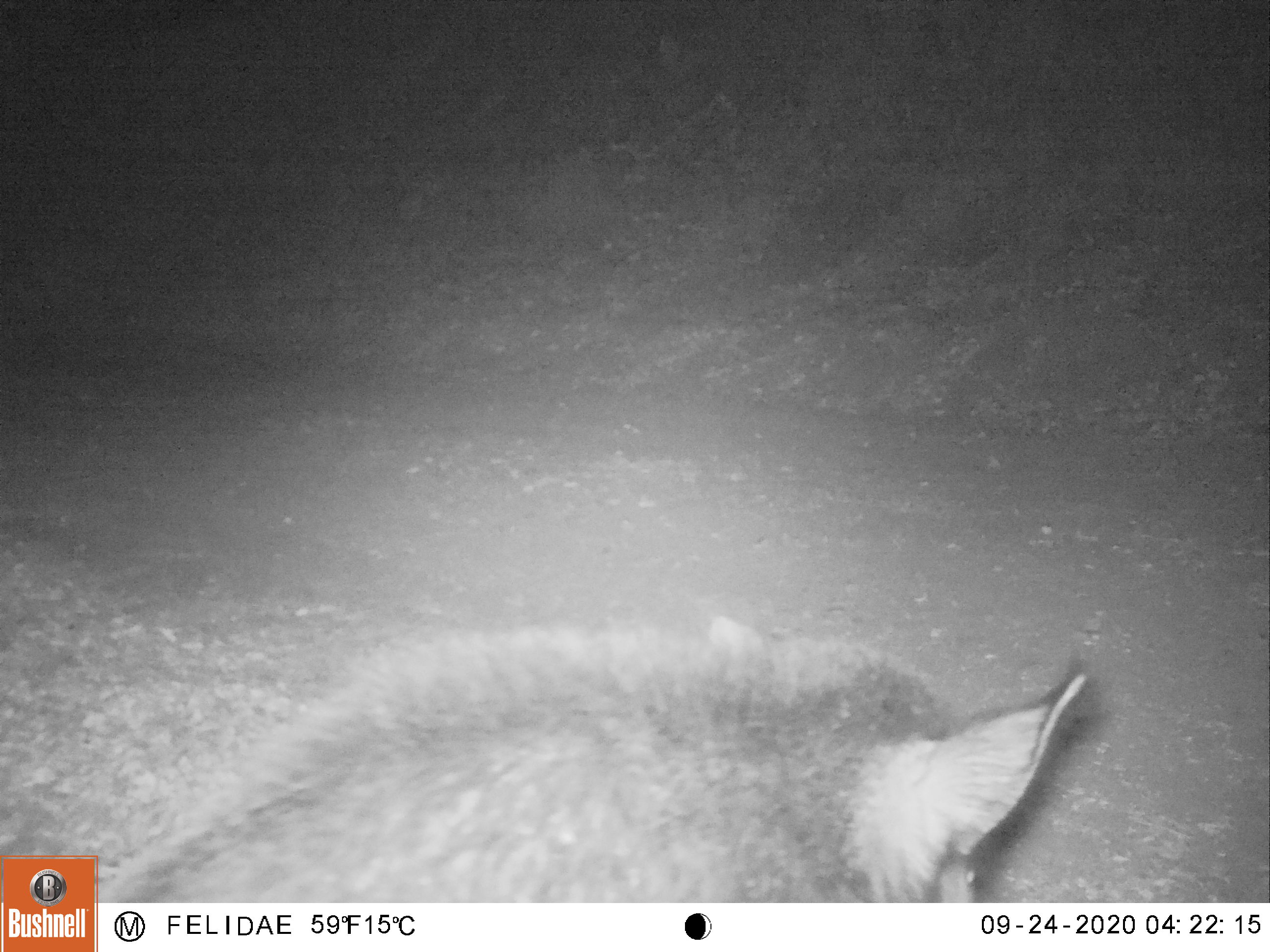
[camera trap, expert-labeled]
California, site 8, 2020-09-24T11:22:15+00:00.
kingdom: Animalia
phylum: Chordata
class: Mammalia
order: Artiodactyla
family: Suidae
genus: Sus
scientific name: Sus scrofa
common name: wild boar